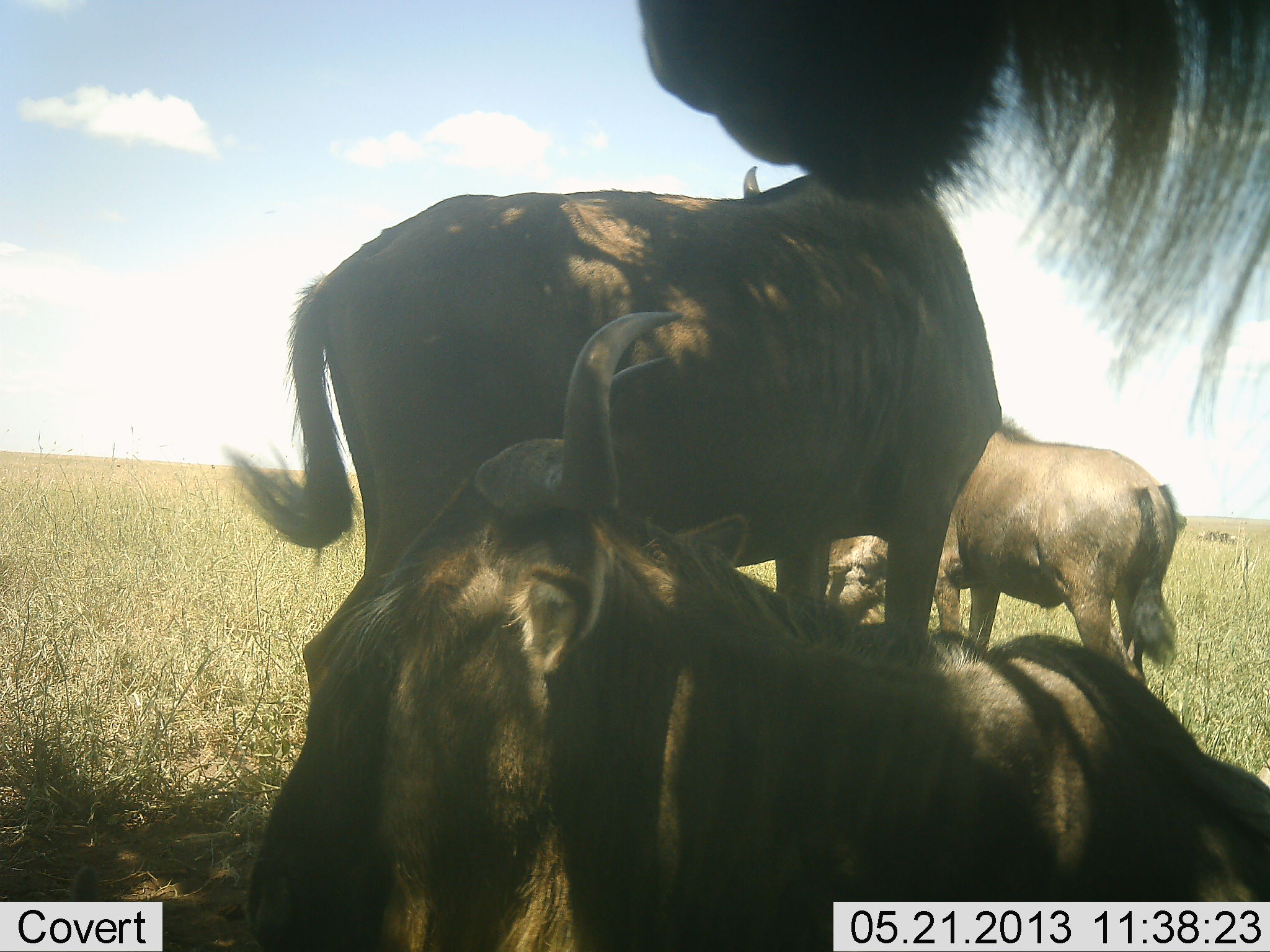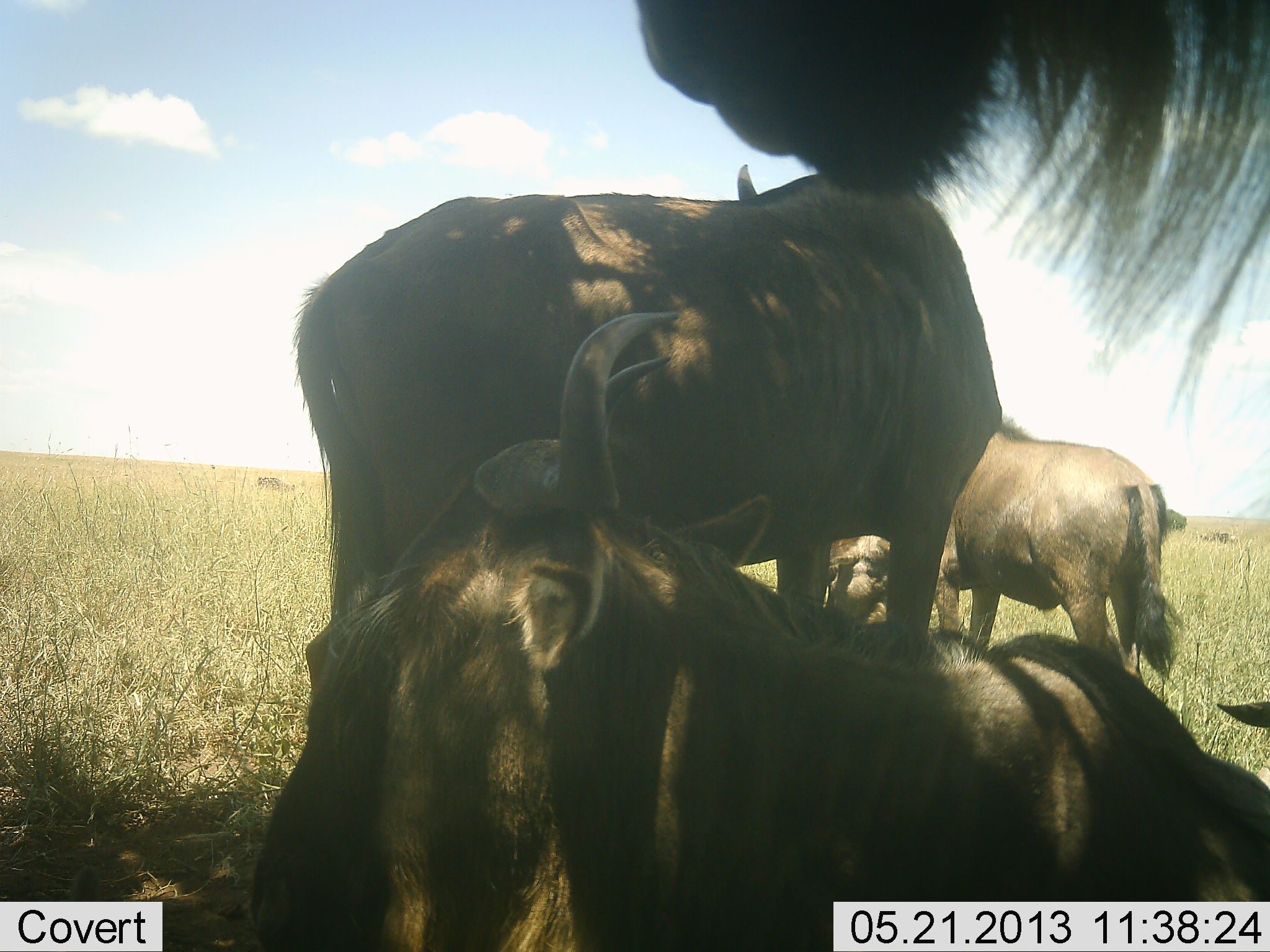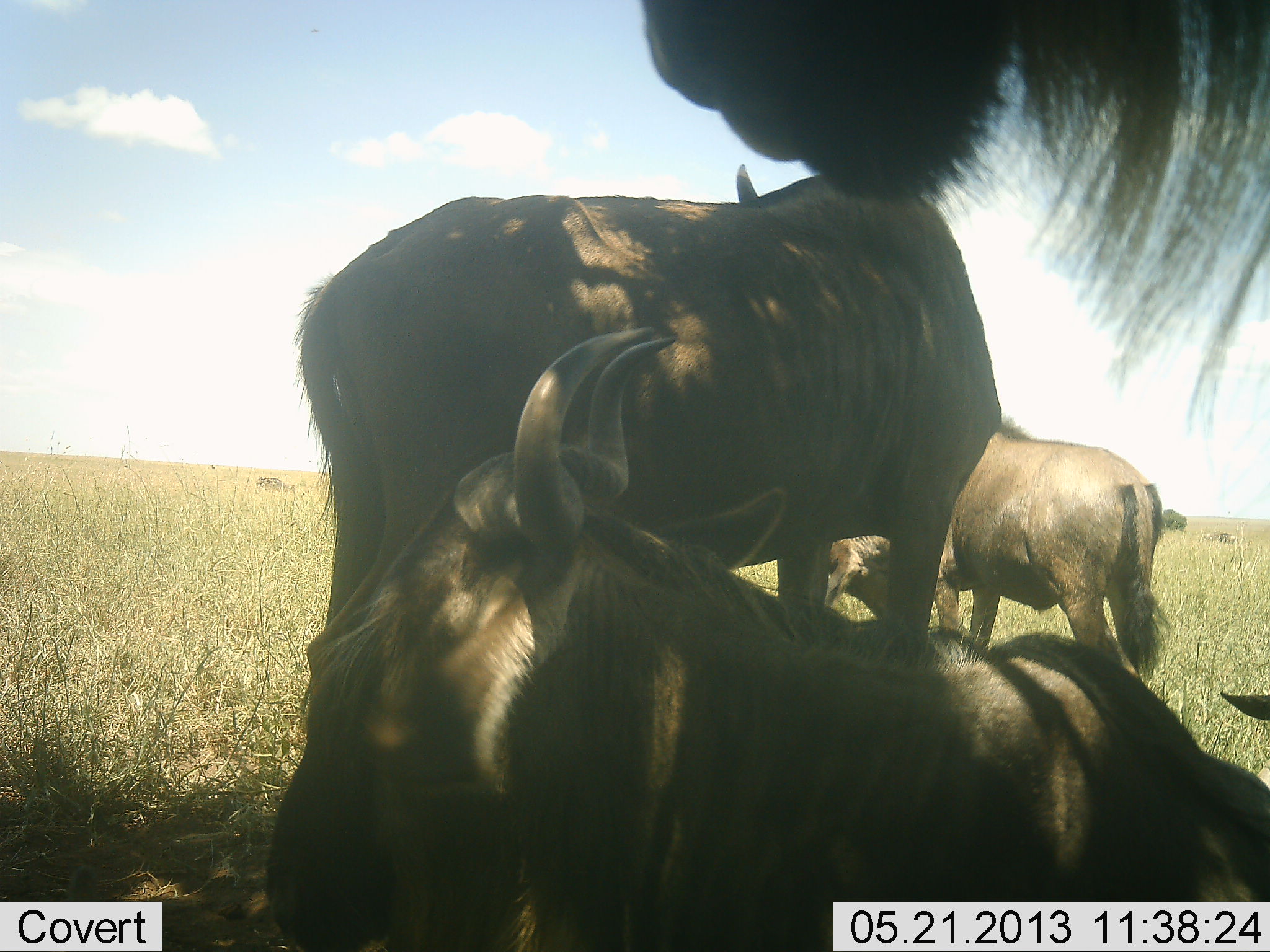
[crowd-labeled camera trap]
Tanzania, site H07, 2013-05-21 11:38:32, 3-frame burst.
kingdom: Animalia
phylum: Chordata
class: Mammalia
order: Artiodactyla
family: Bovidae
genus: Connochaetes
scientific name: Connochaetes taurinus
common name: blue wildebeest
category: wildebeest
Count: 5.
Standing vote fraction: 100%.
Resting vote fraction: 100%.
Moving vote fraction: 0%.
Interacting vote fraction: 0%.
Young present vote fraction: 0%.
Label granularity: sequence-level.